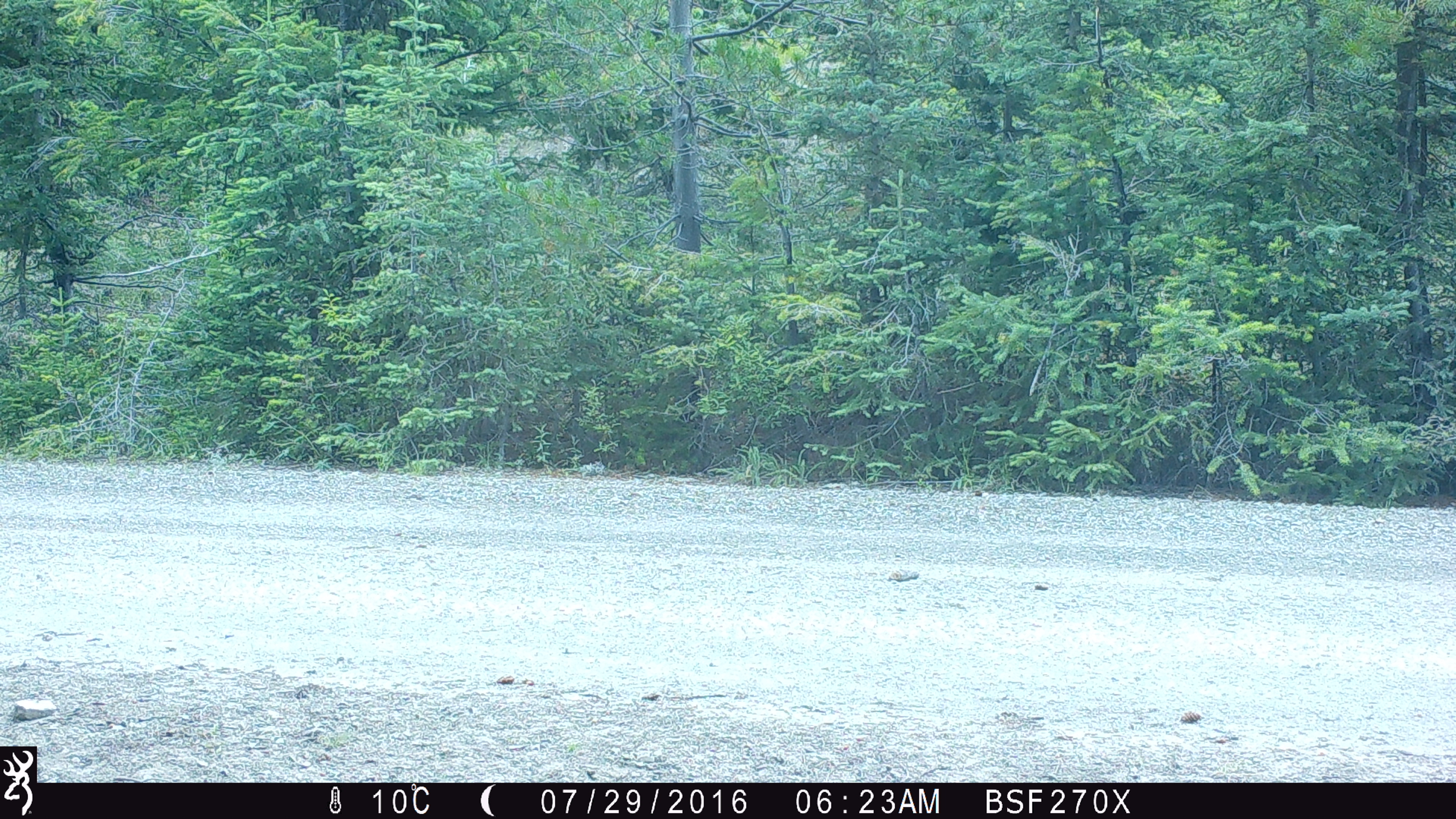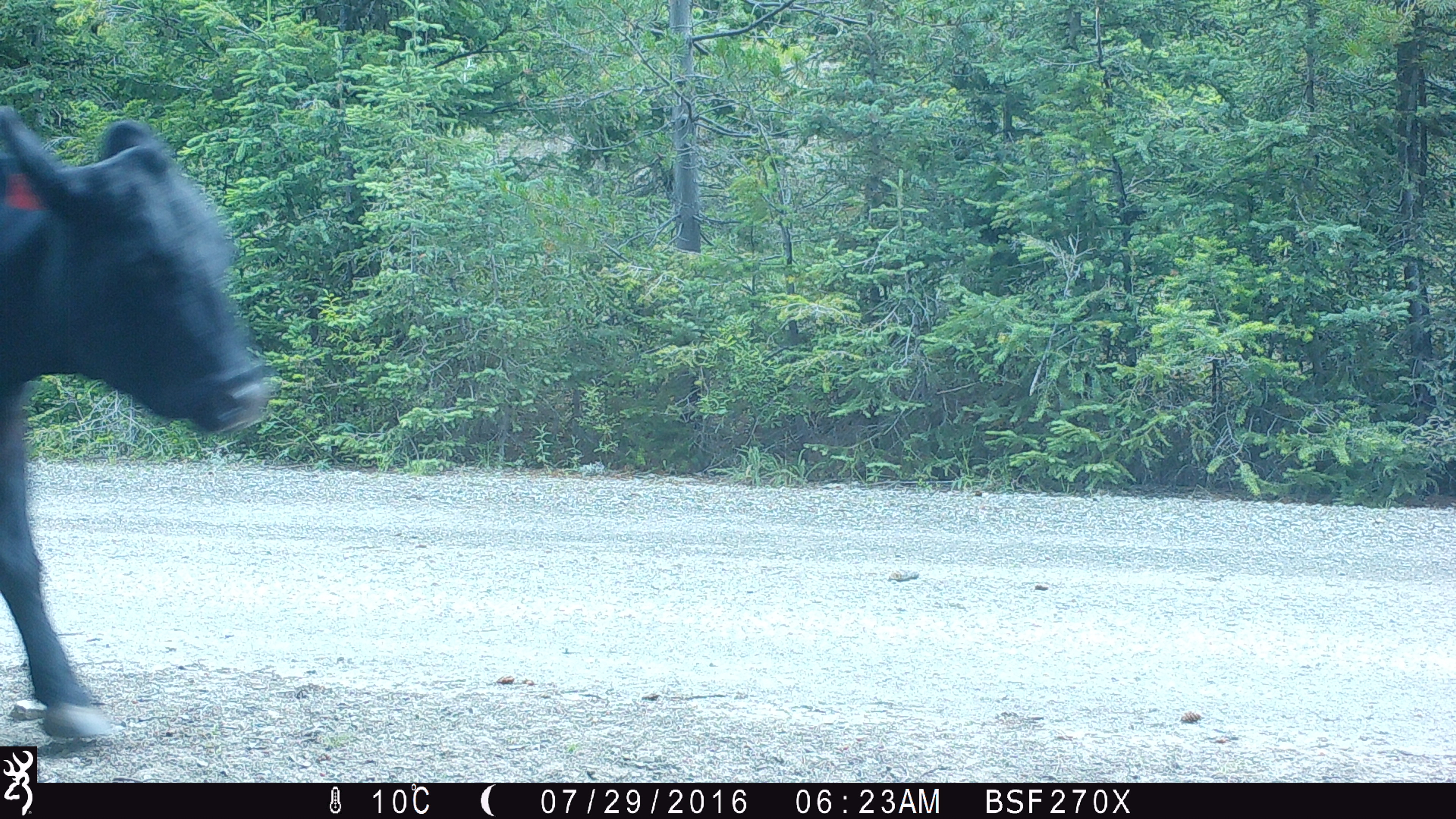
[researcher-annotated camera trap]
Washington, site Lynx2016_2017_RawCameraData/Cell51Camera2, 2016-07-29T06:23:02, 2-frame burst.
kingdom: Animalia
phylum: Chordata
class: Mammalia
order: Artiodactyla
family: Bovidae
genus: Bos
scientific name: Bos taurus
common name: domestic cattle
Domestic cattle (Bos taurus). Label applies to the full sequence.